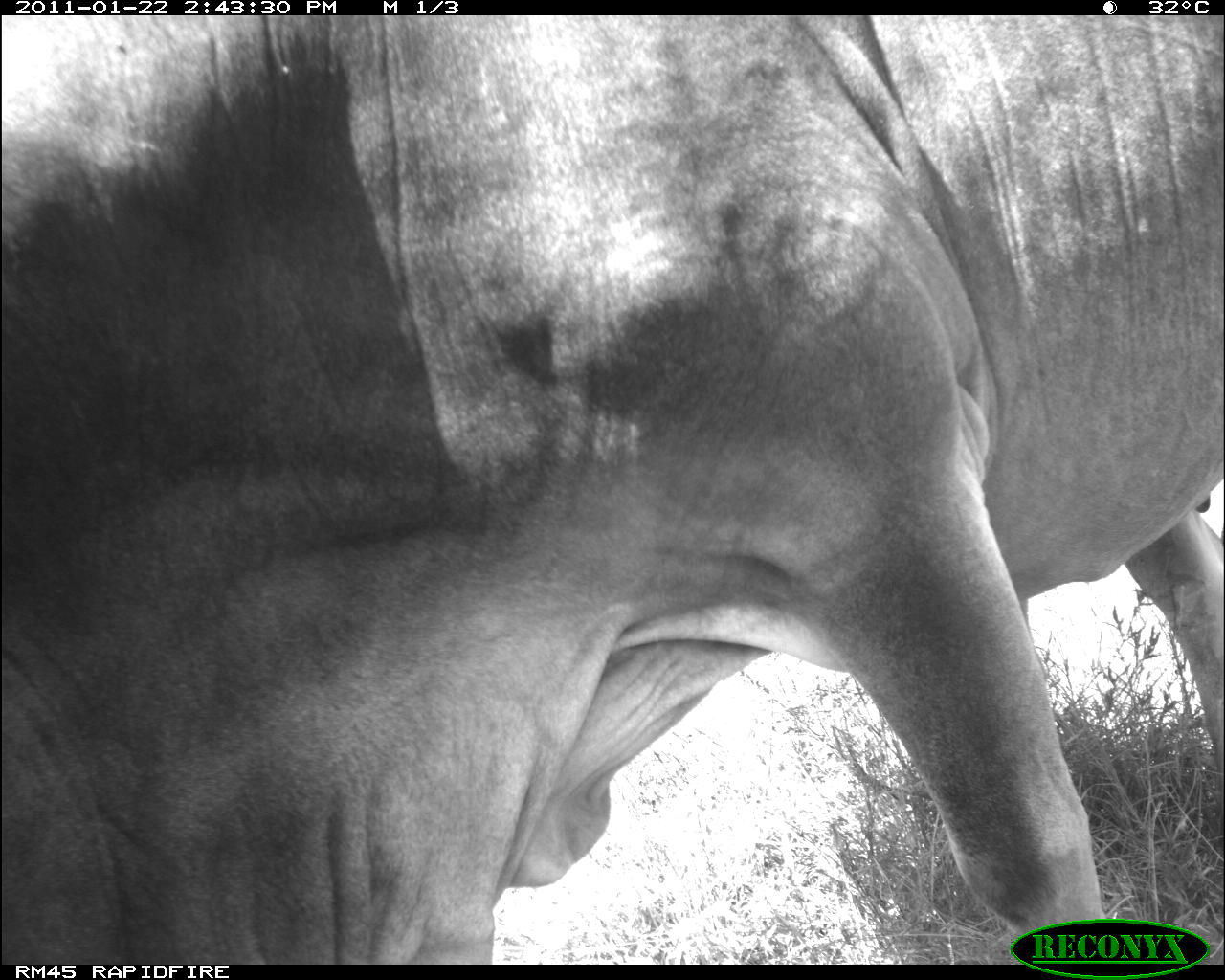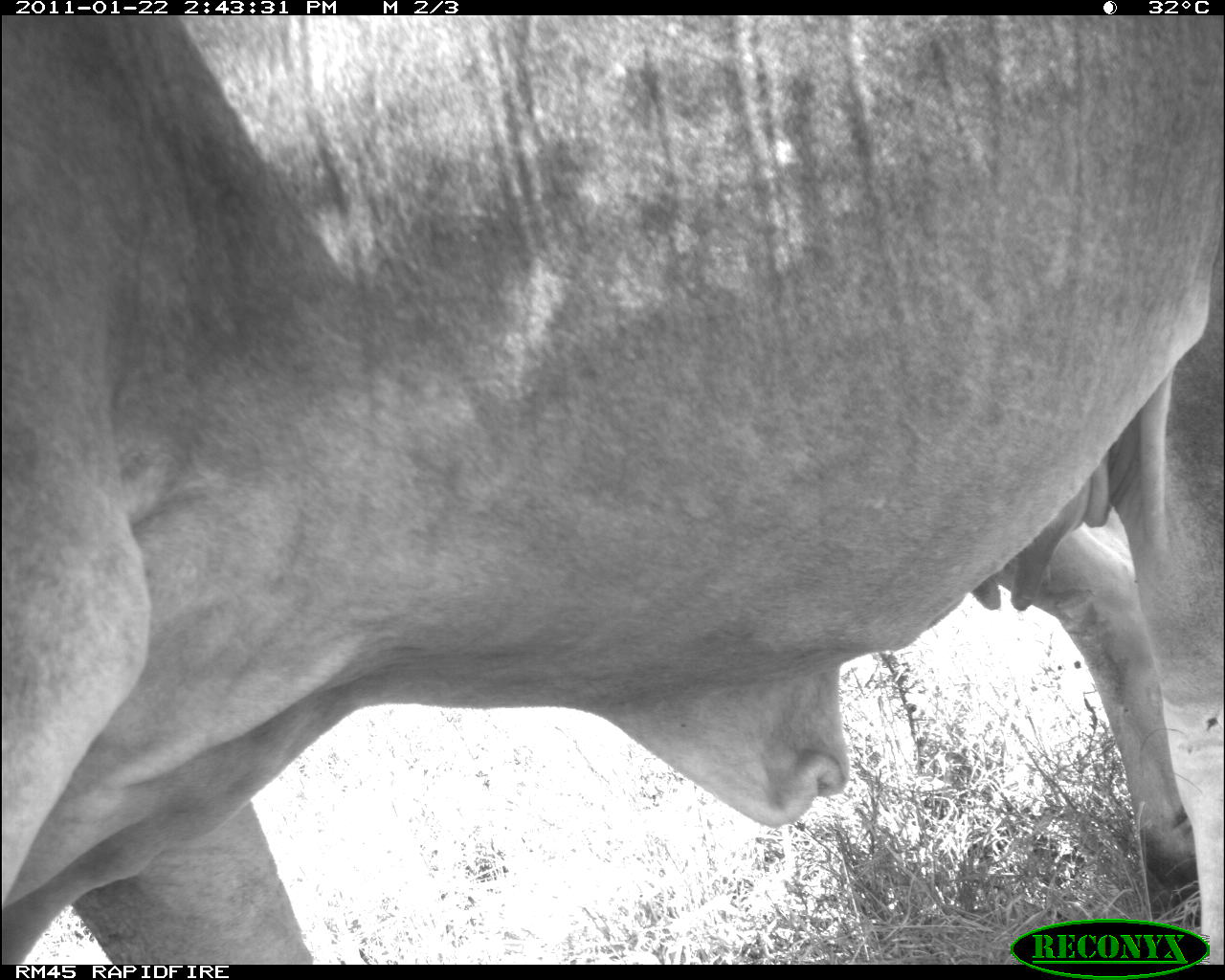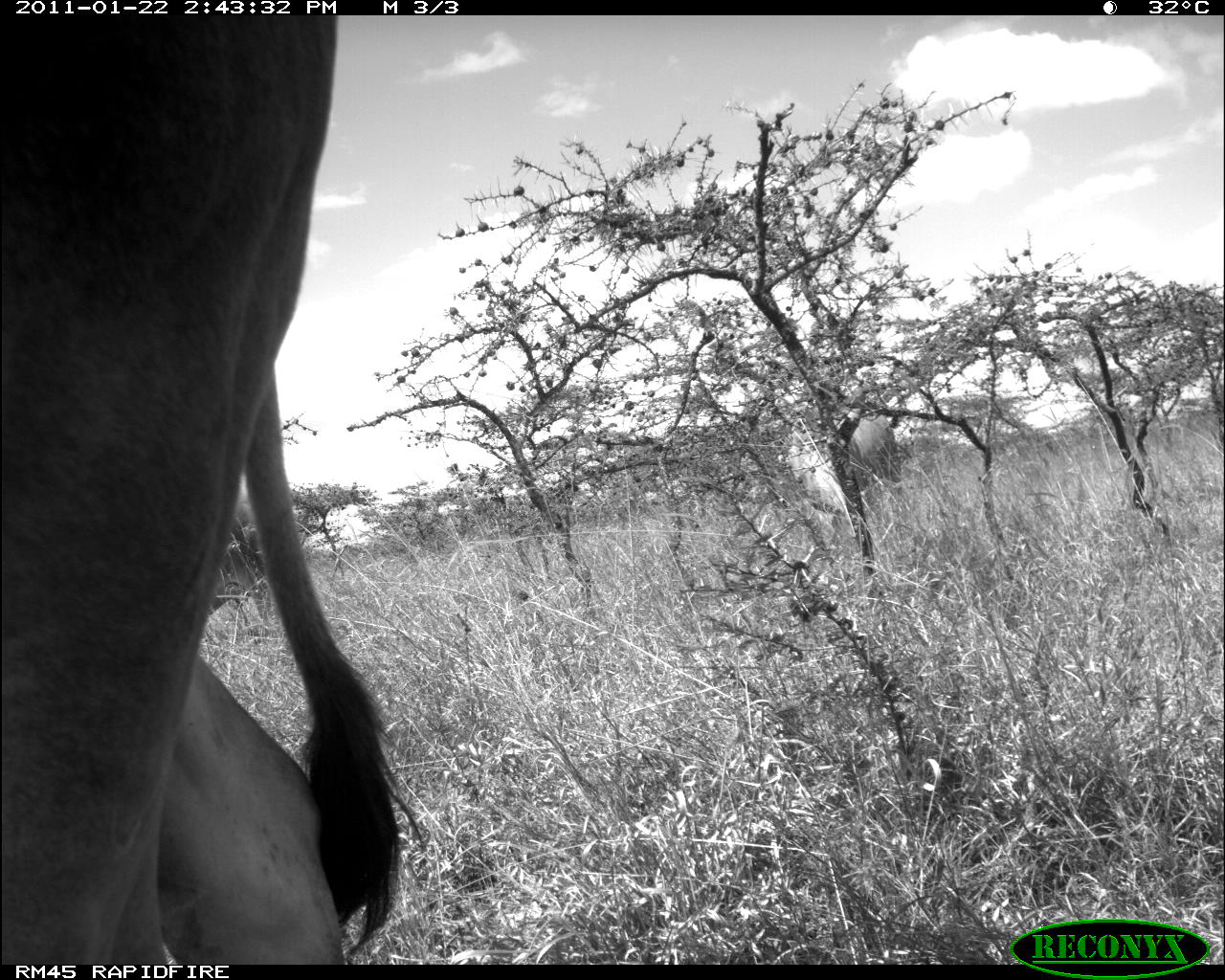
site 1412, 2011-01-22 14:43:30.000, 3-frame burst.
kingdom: Animalia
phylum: Chordata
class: Mammalia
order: Artiodactyla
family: Bovidae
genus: Bos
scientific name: Bos taurus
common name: domestic cattle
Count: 4.